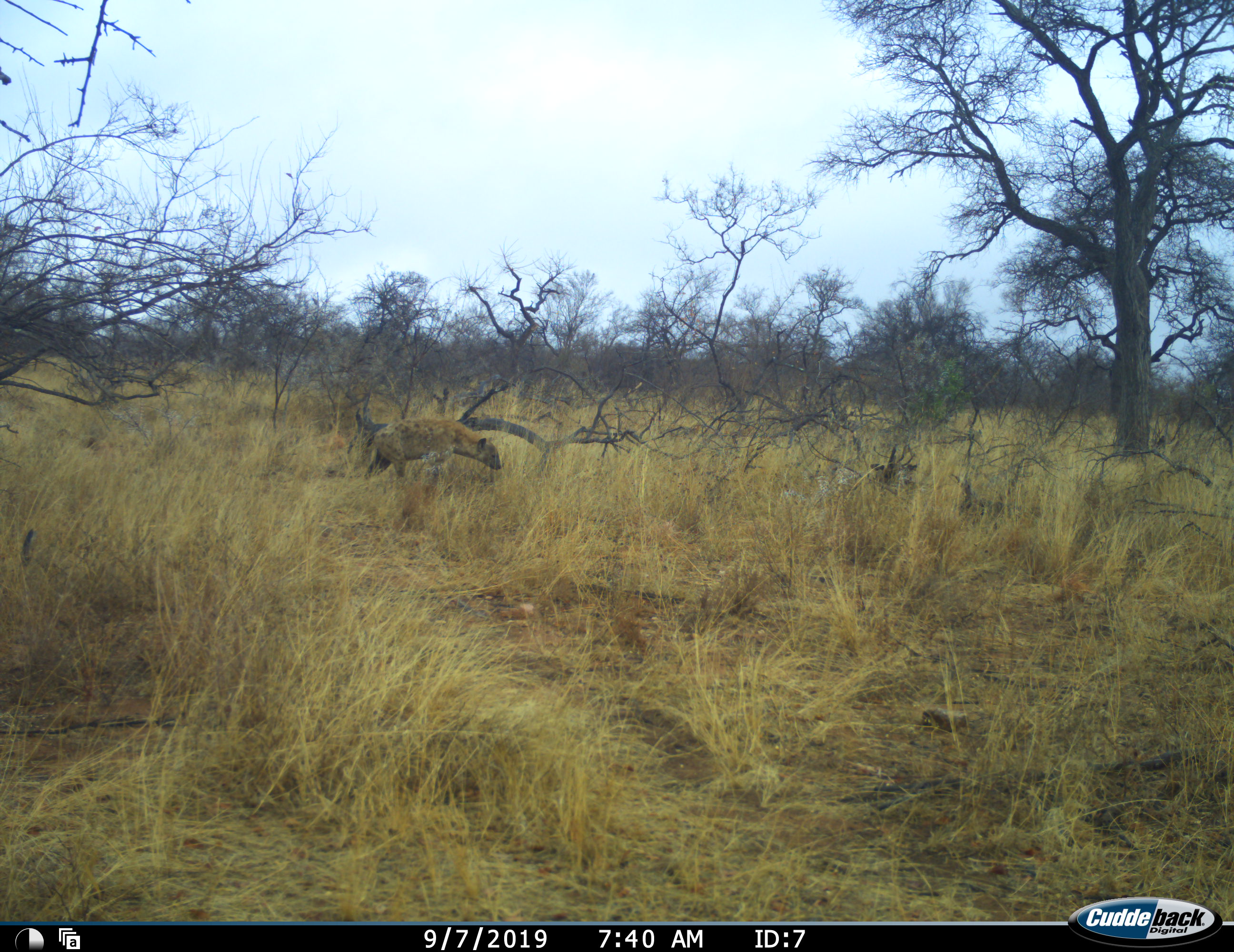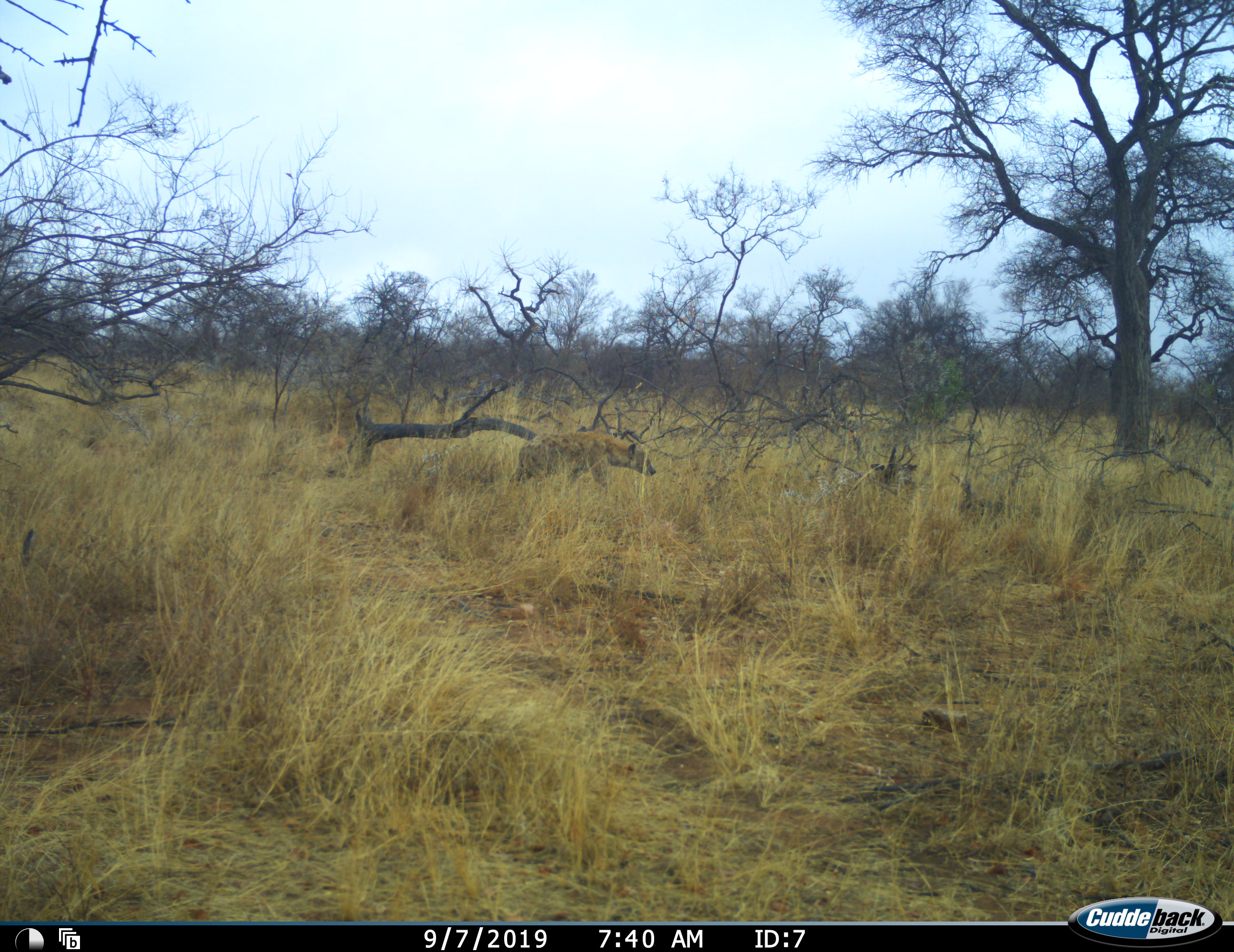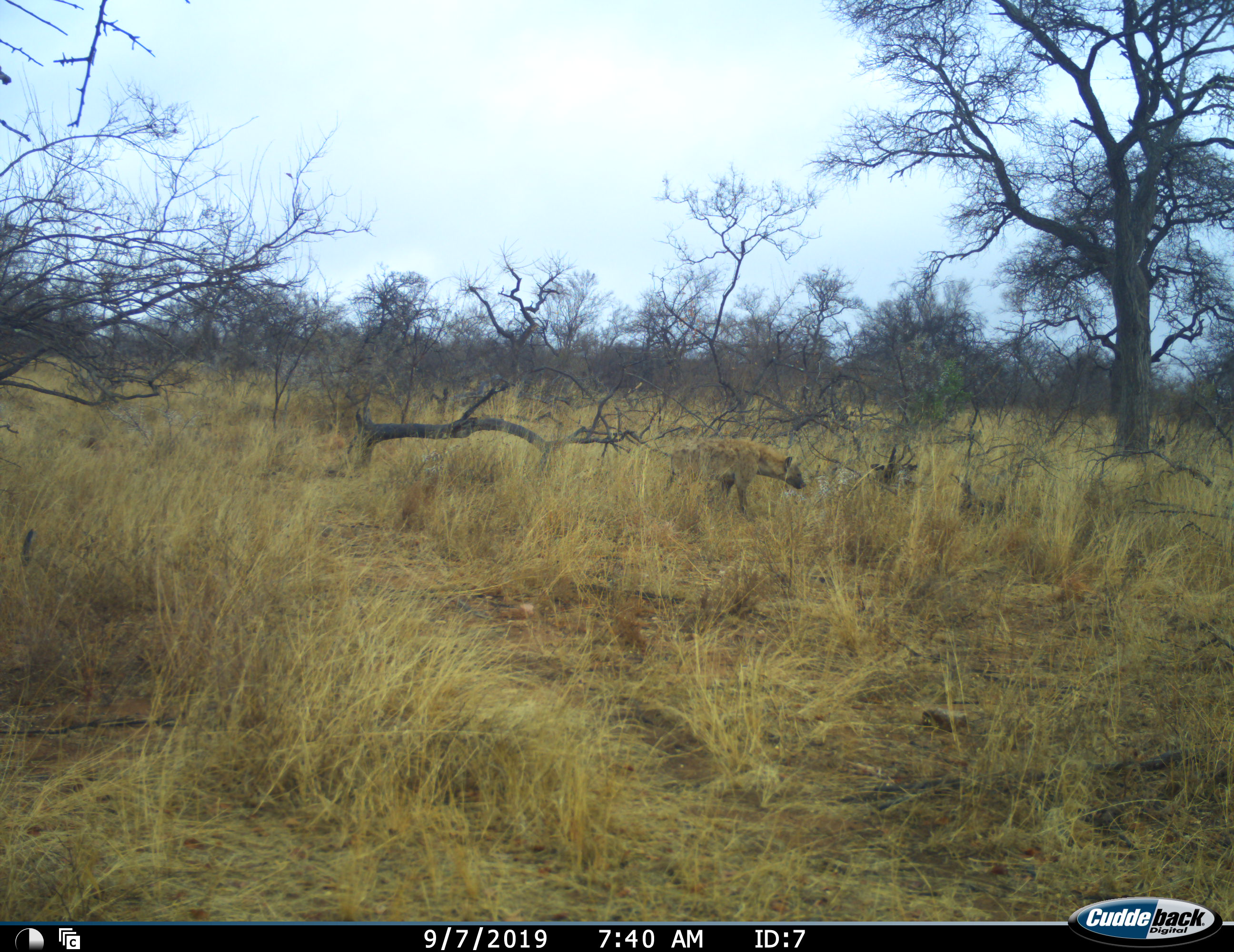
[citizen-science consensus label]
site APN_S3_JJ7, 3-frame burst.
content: unidentified animal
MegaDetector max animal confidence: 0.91